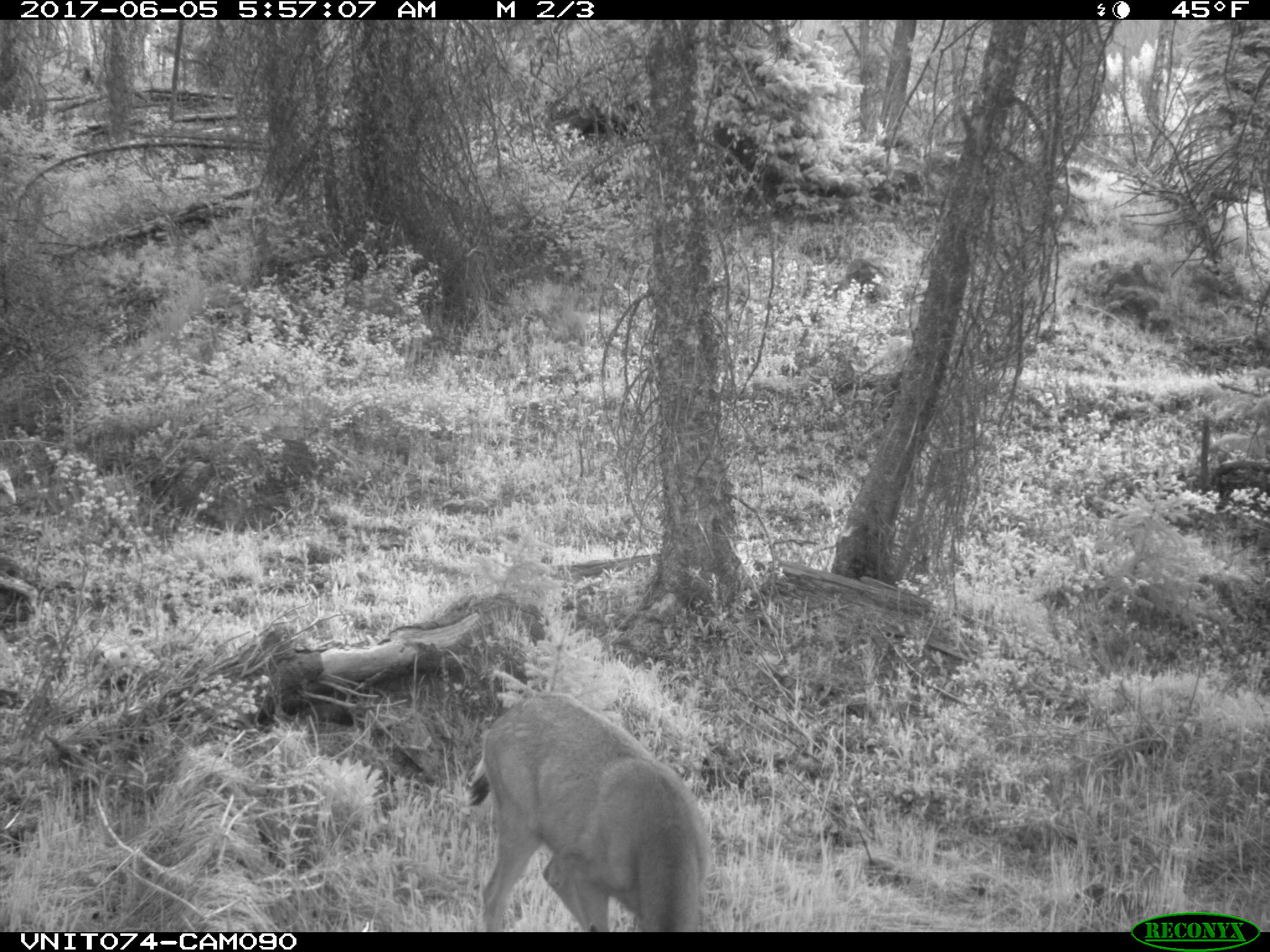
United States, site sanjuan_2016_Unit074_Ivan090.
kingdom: Animalia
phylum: Chordata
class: Mammalia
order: Artiodactyla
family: Cervidae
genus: Odocoileus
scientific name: Odocoileus hemionus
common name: mule deer